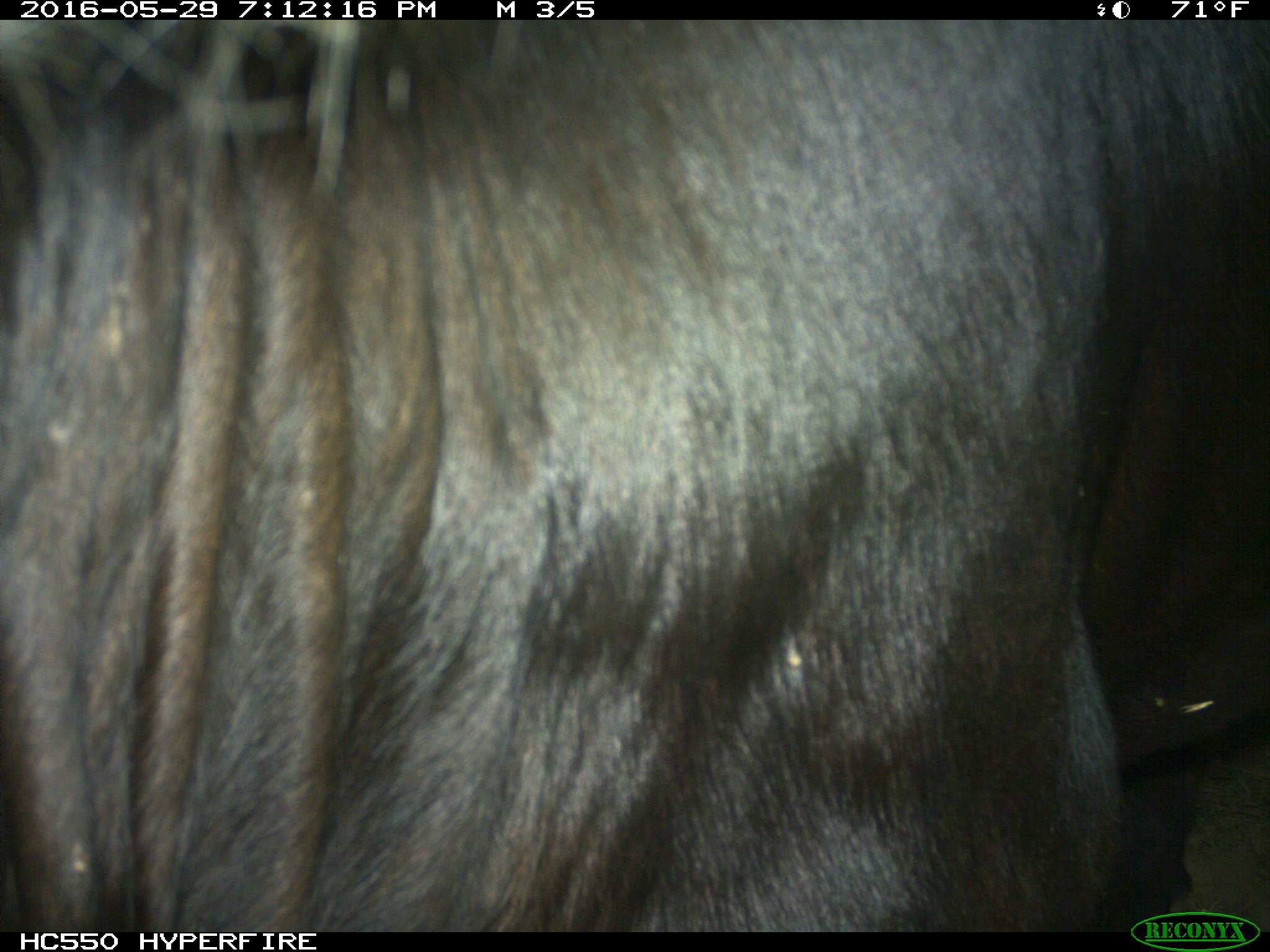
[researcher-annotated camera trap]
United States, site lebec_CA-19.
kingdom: Animalia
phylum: Chordata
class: Mammalia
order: Artiodactyla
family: Bovidae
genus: Bos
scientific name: Bos taurus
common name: domestic cow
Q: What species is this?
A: Bos taurus (domestic cow).